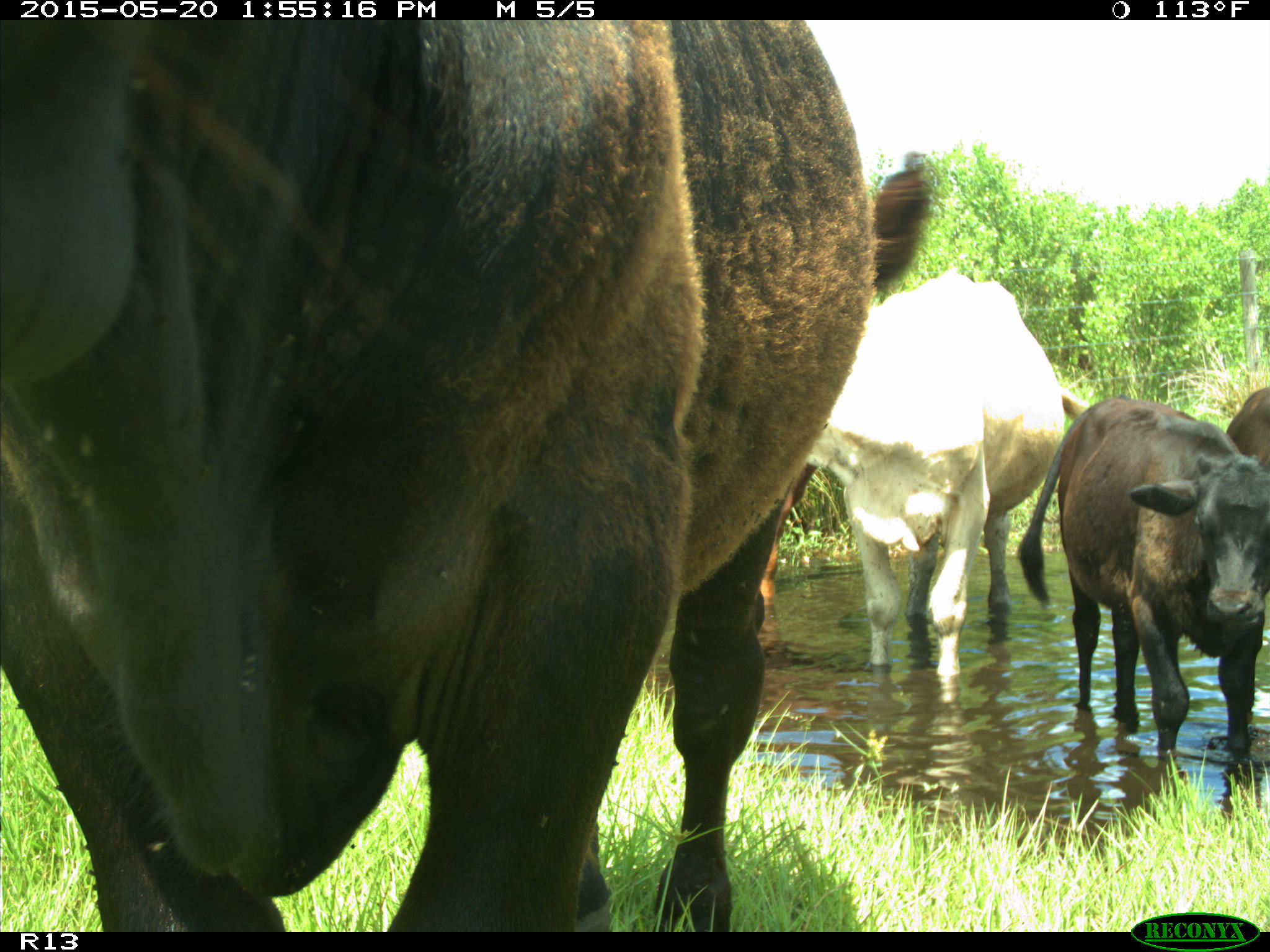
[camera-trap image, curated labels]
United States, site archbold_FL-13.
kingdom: Animalia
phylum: Chordata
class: Mammalia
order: Artiodactyla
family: Bovidae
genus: Bos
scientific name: Bos taurus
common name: domestic cow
Bos taurus (domestic cow).